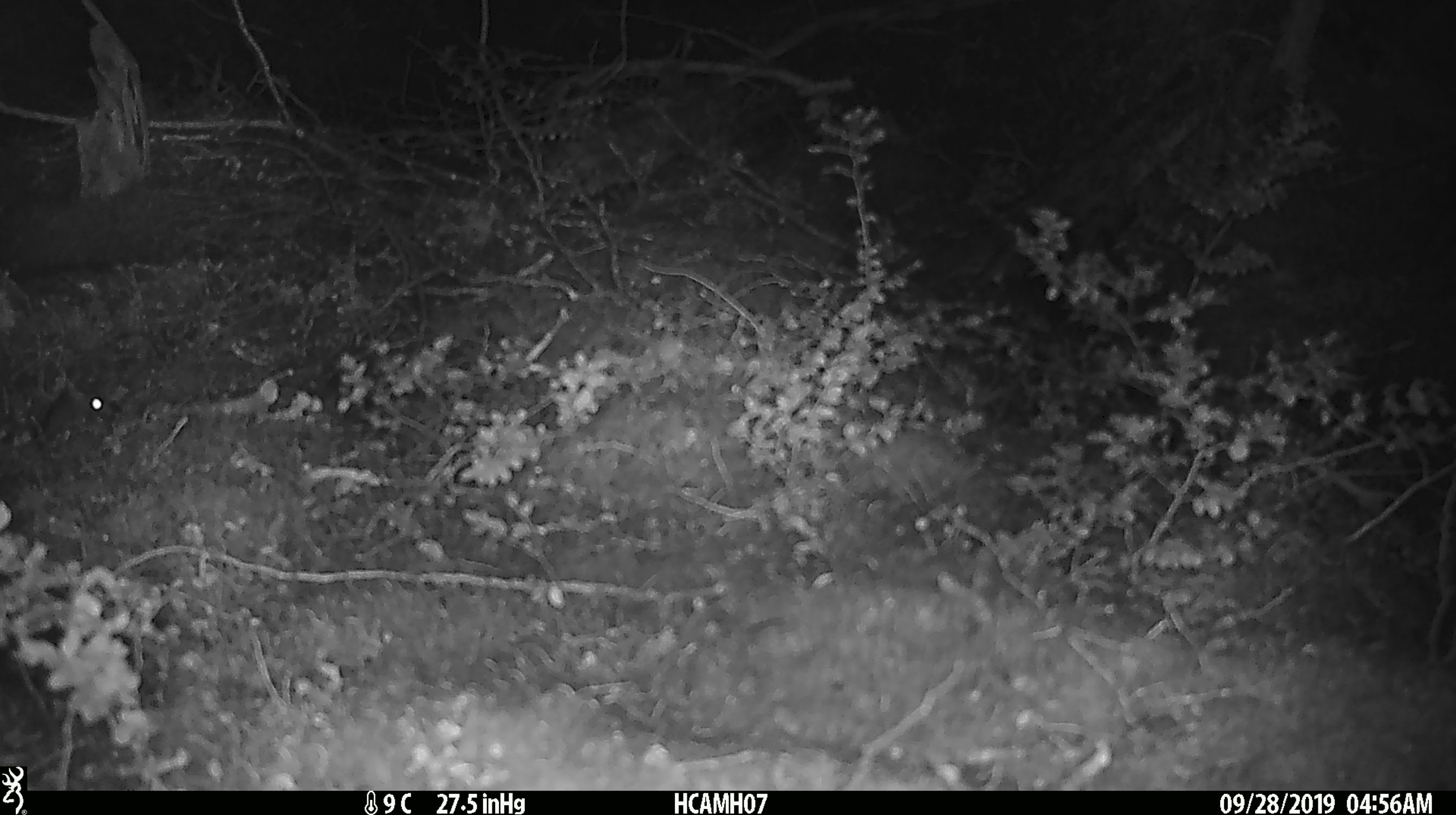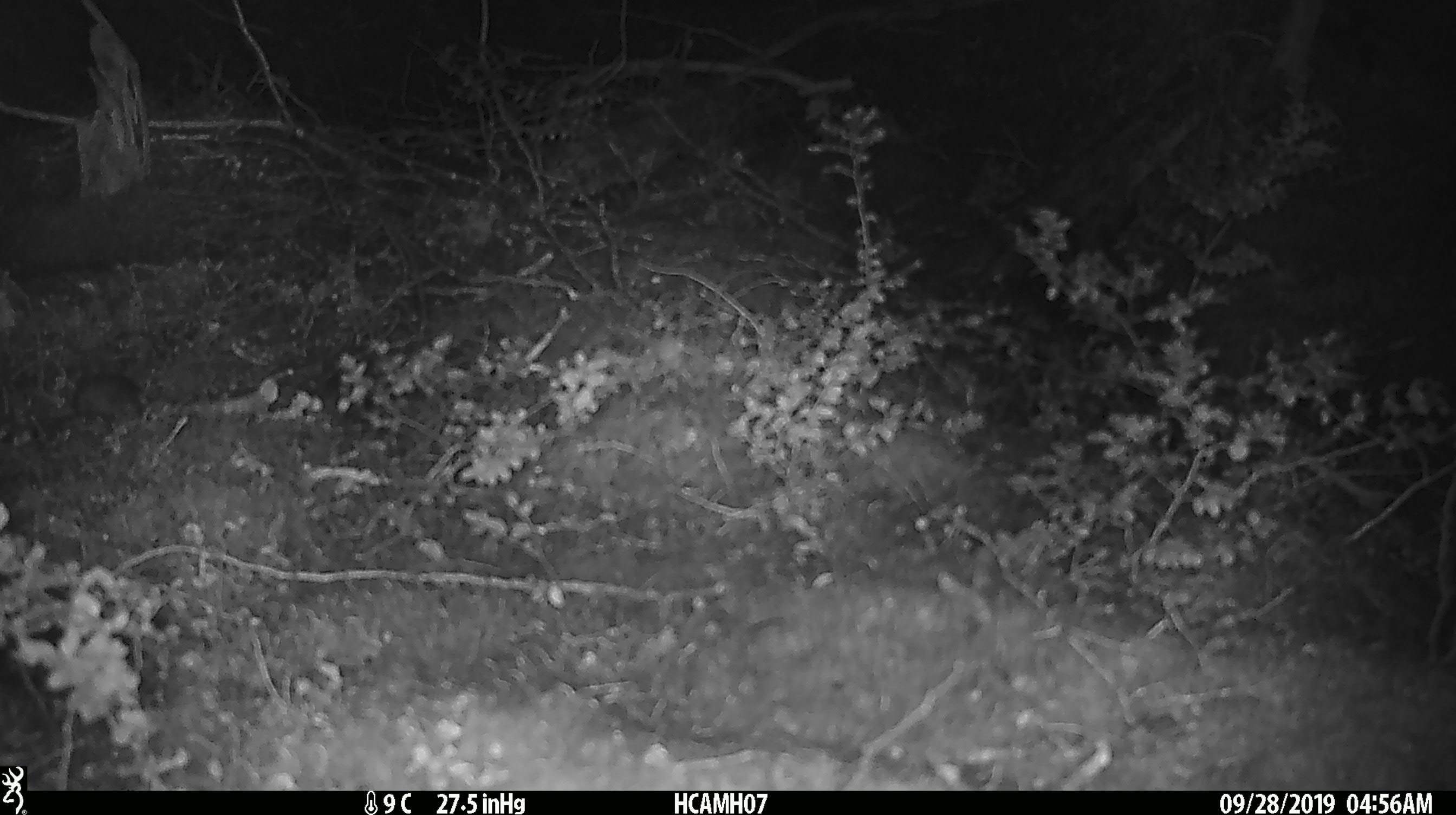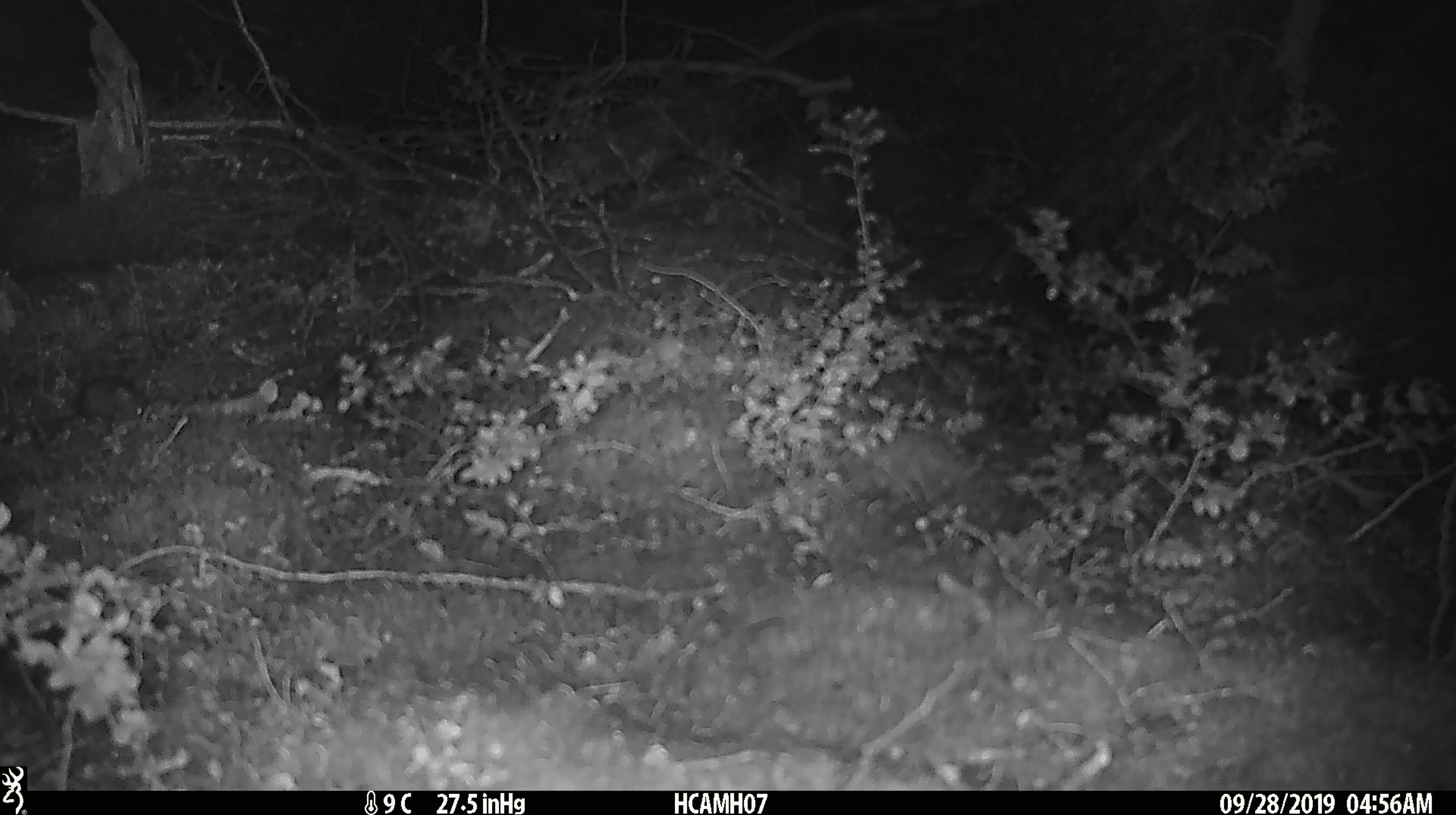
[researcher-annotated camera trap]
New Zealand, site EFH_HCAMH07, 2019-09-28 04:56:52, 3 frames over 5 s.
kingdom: Animalia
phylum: Chordata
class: Mammalia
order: Rodentia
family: Muridae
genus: Mus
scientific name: Mus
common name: mouse